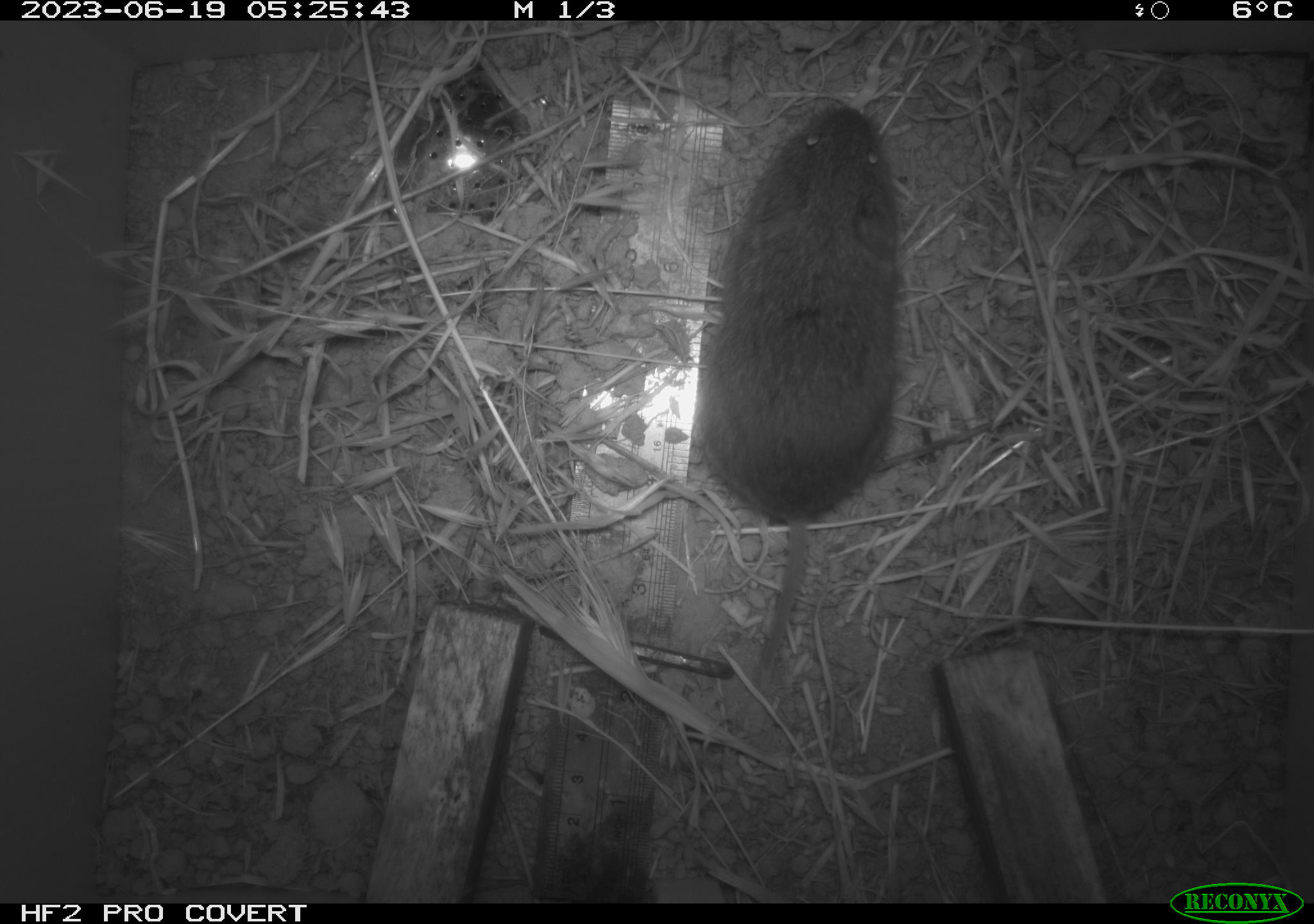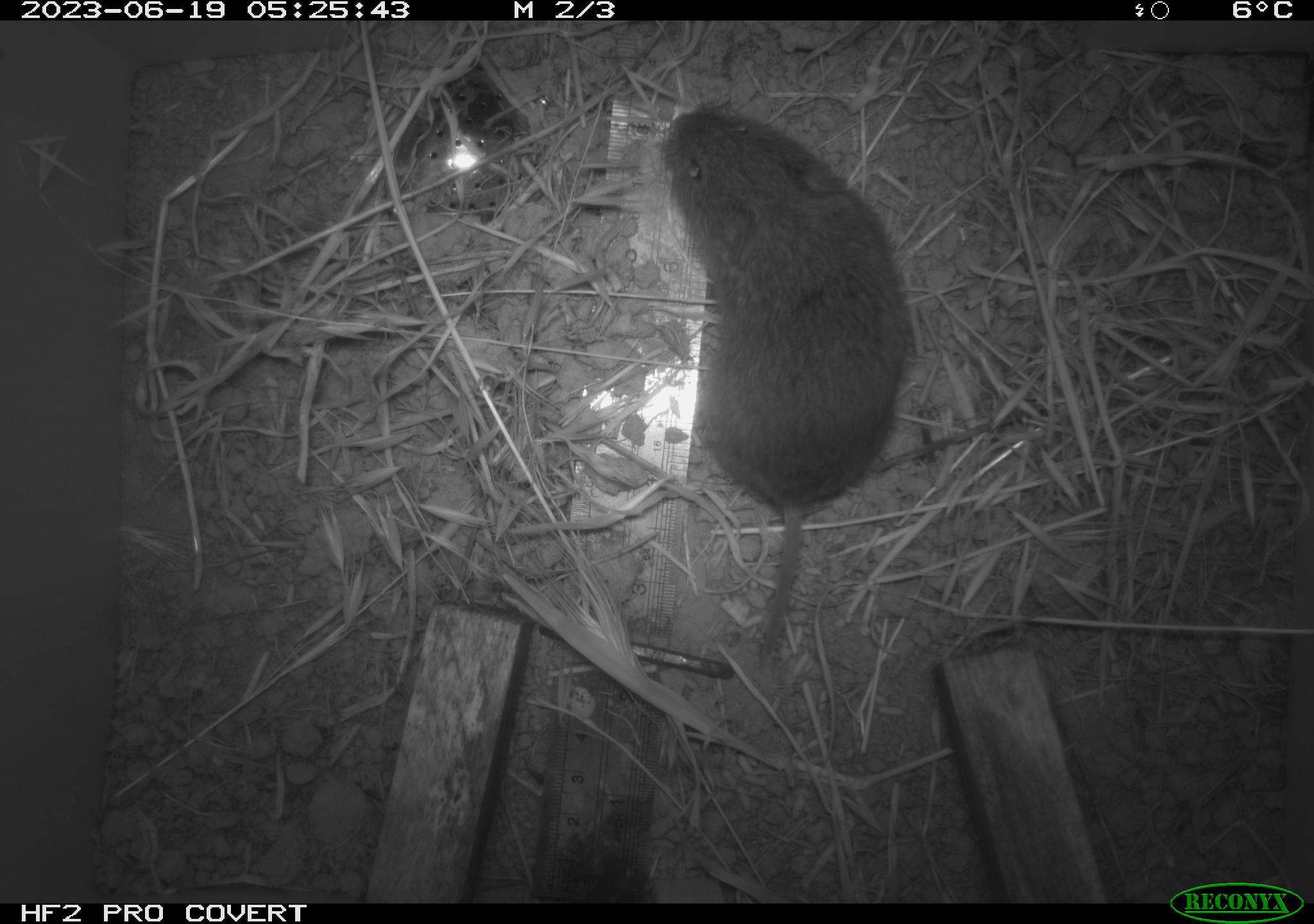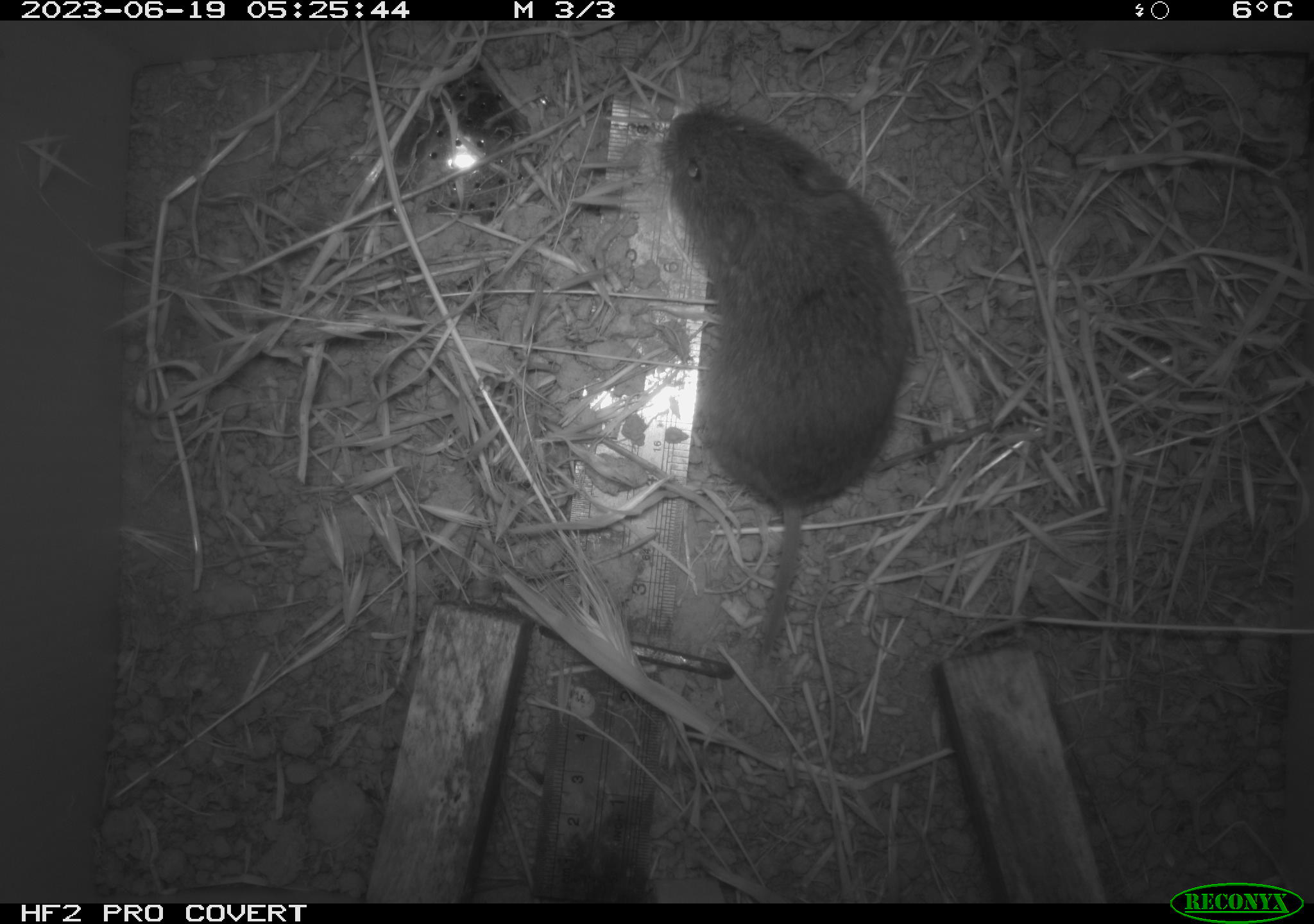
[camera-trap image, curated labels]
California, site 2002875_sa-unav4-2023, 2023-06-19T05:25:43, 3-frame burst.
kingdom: Animalia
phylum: Chordata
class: Mammalia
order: Rodentia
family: Cricetidae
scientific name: Arvicolinae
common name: voles, lemmings, and muskrats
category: arvicolinae subfamily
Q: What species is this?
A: Arvicolinae subfamily (voles, lemmings, and muskrats) (Arvicolinae).